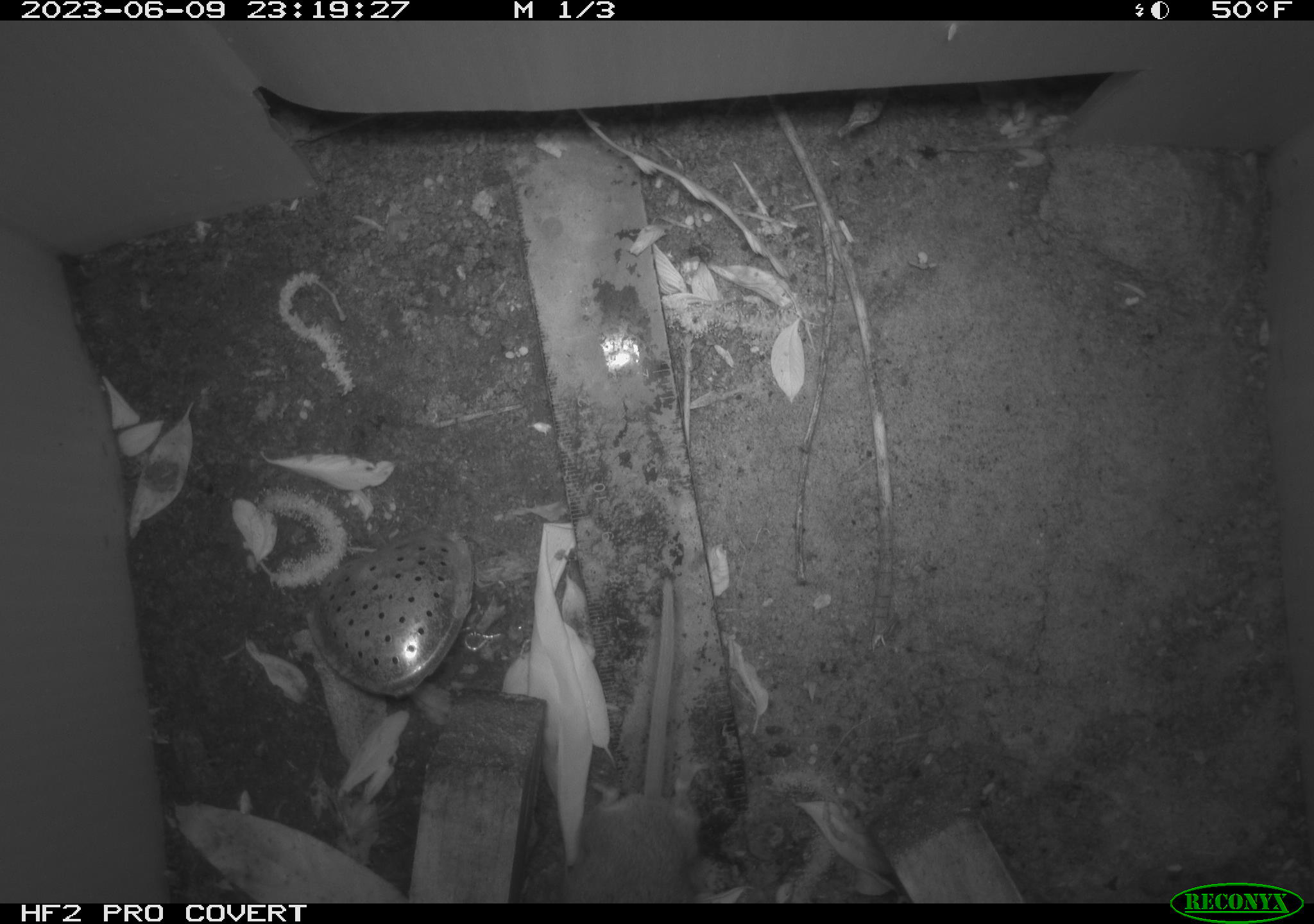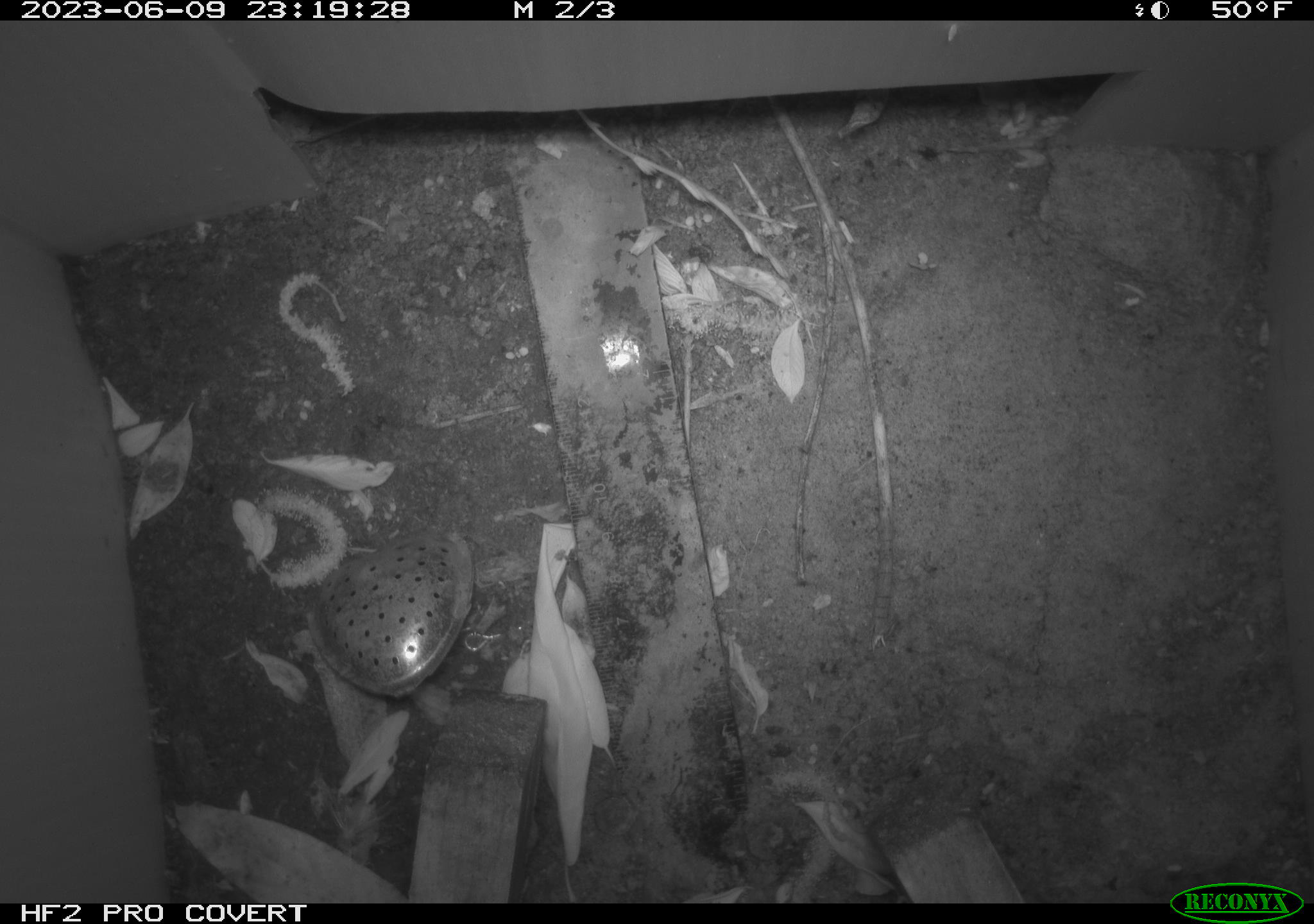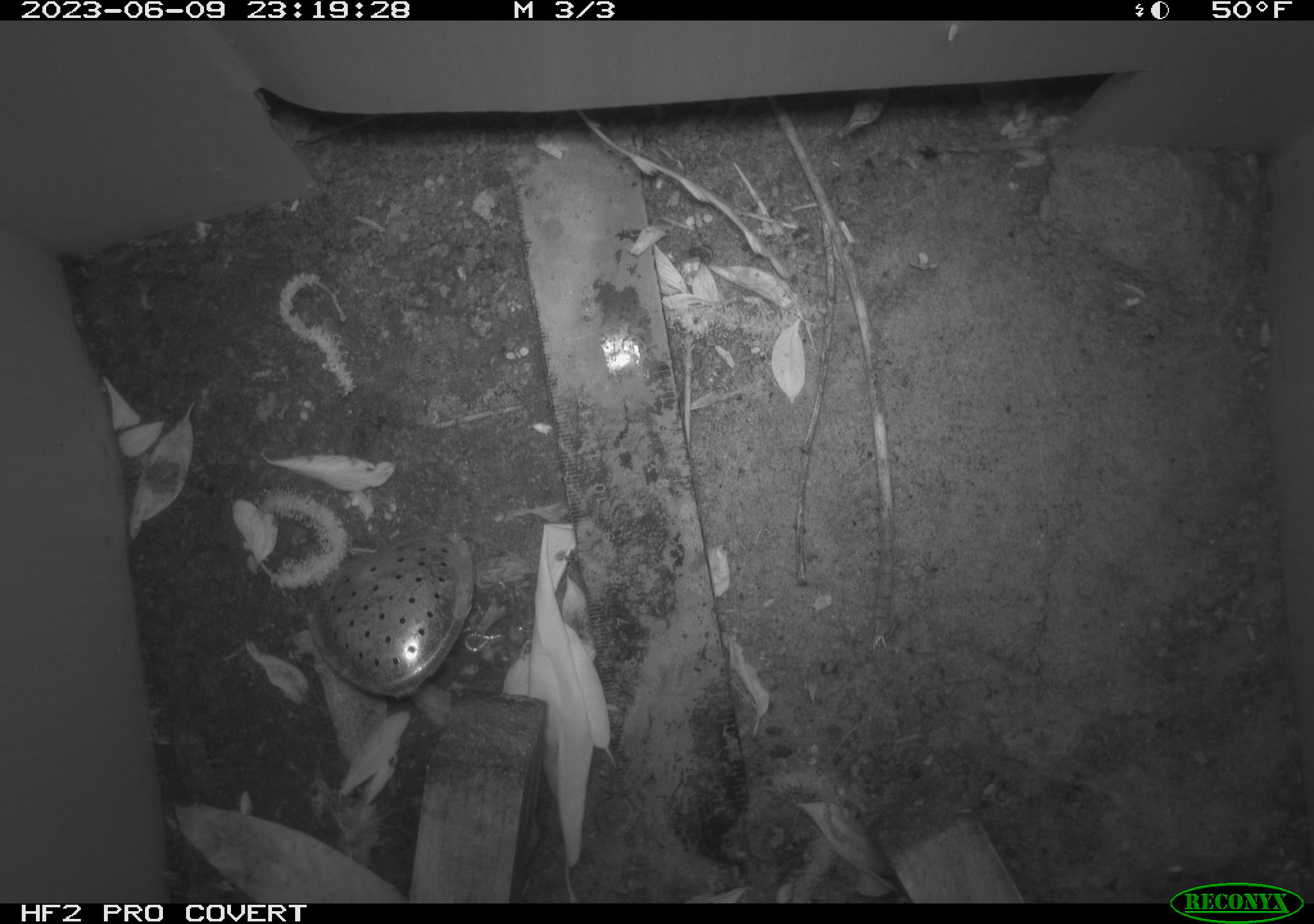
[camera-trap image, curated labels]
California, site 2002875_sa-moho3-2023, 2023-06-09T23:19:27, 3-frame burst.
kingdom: Animalia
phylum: Chordata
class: Mammalia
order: Rodentia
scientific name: Rodentia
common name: mouse species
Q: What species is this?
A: Mouse species (Rodentia).